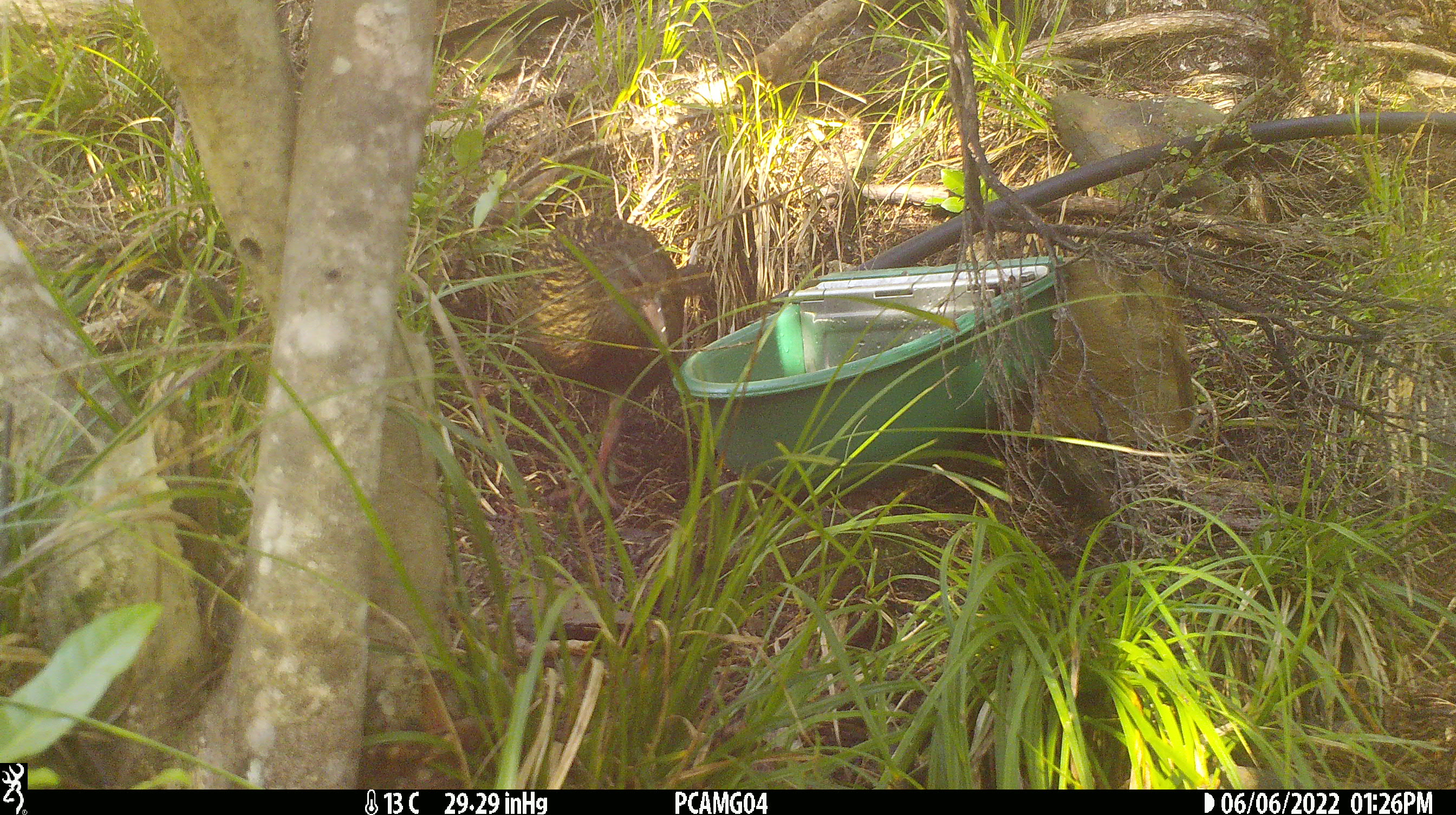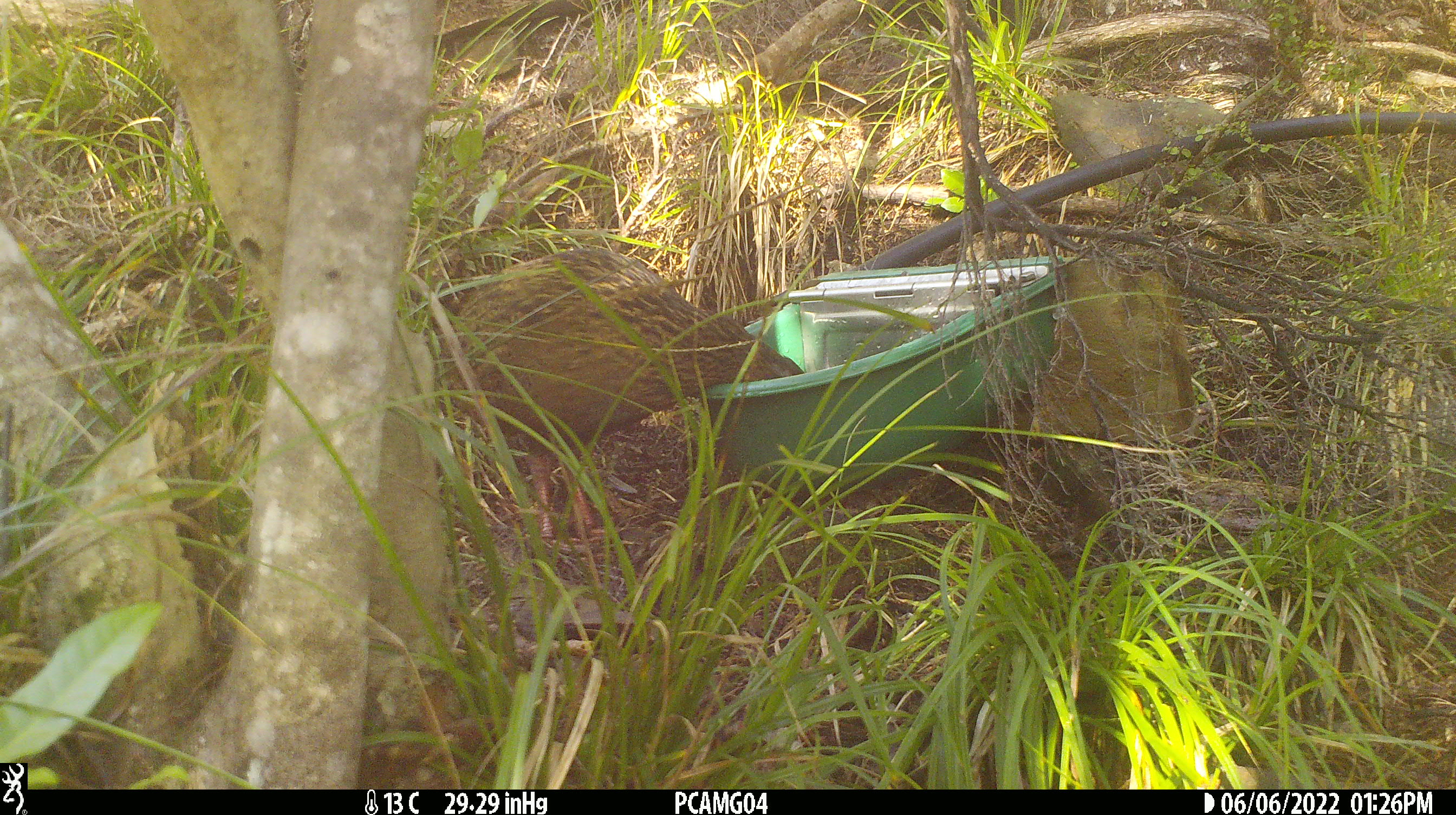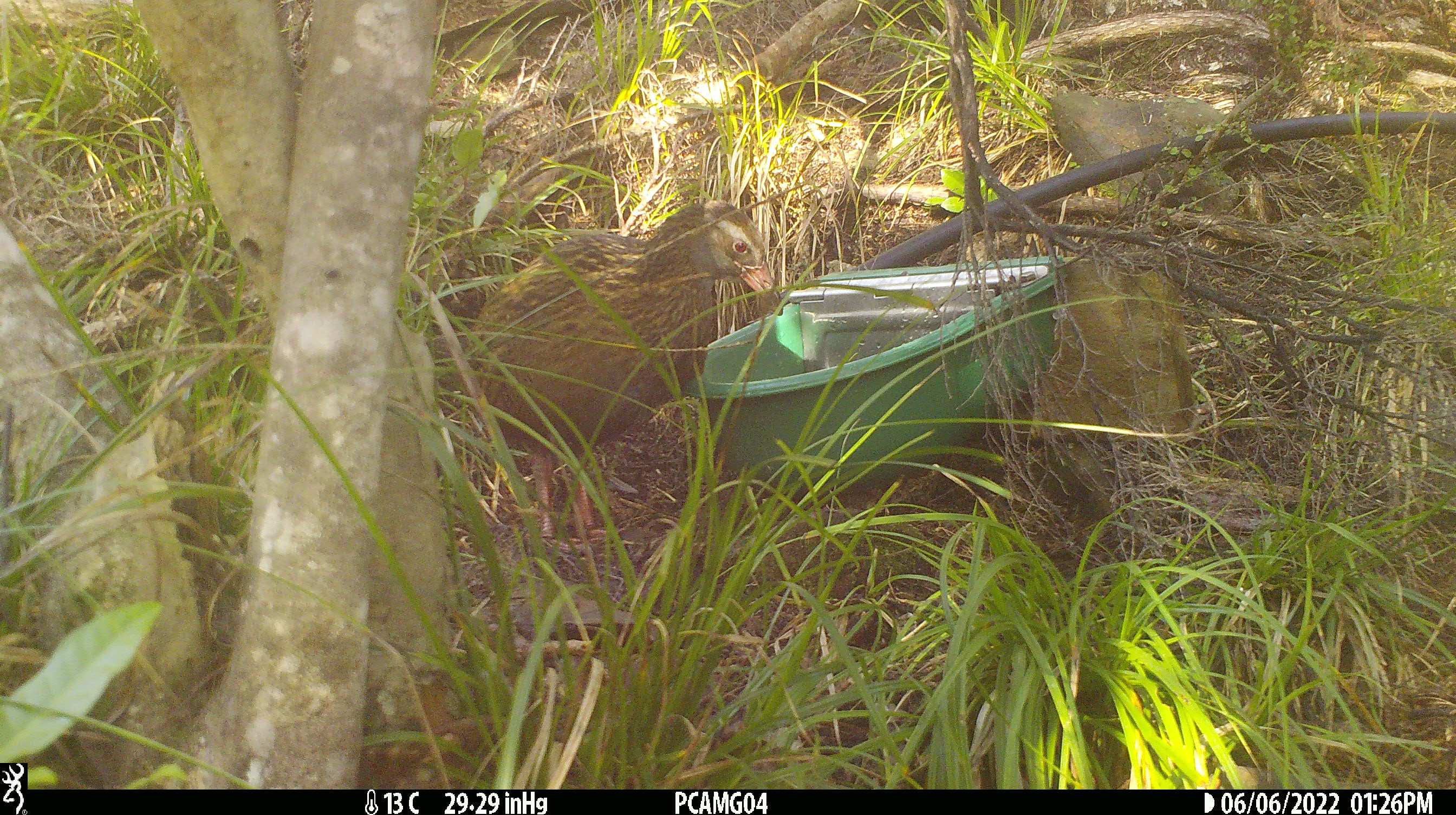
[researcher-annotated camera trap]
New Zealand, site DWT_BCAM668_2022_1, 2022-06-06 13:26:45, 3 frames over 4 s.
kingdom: Animalia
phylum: Chordata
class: Aves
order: Gruiformes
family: Rallidae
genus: Gallirallus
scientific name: Gallirallus australis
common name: weka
Weka (Gallirallus australis).